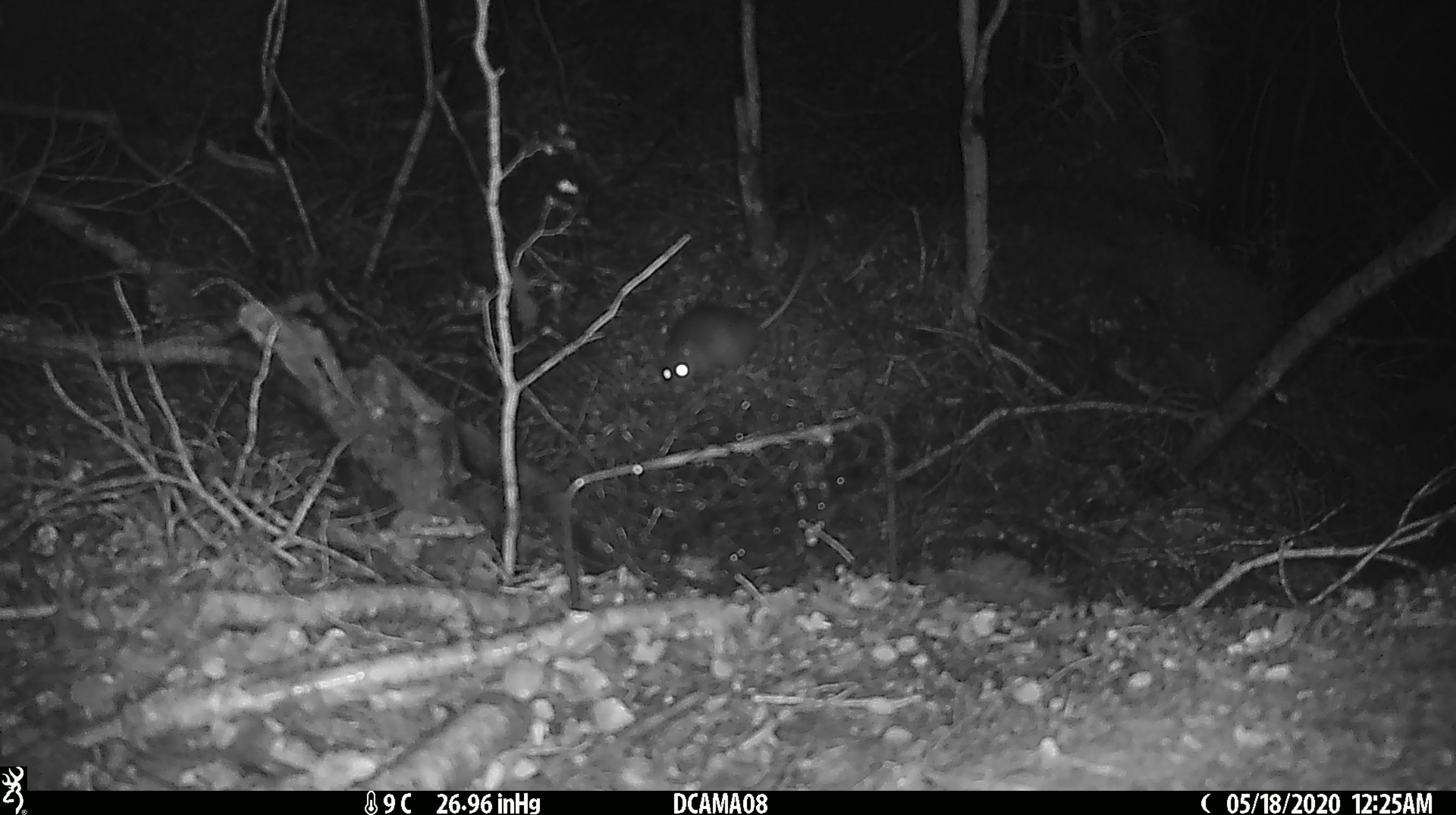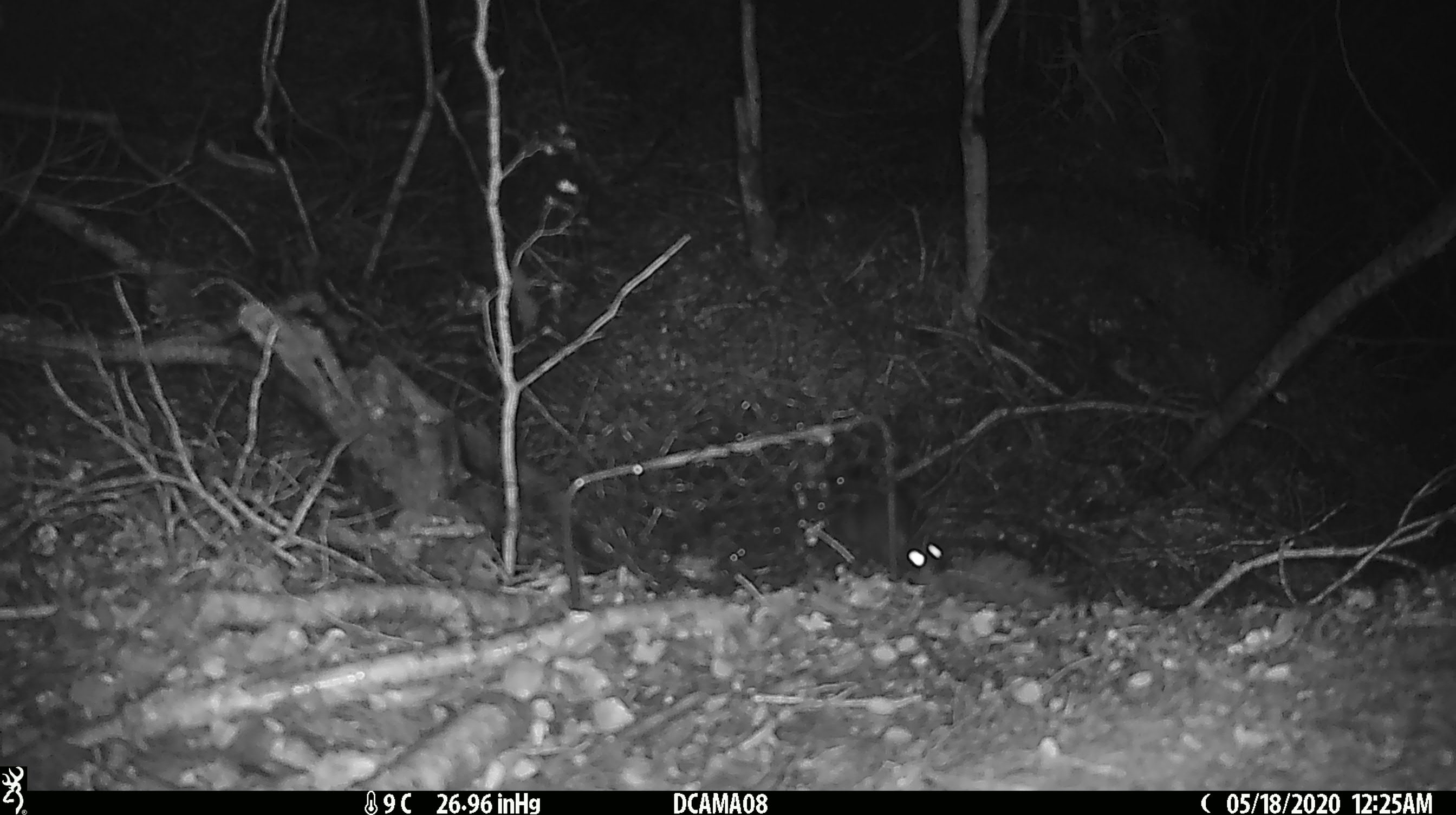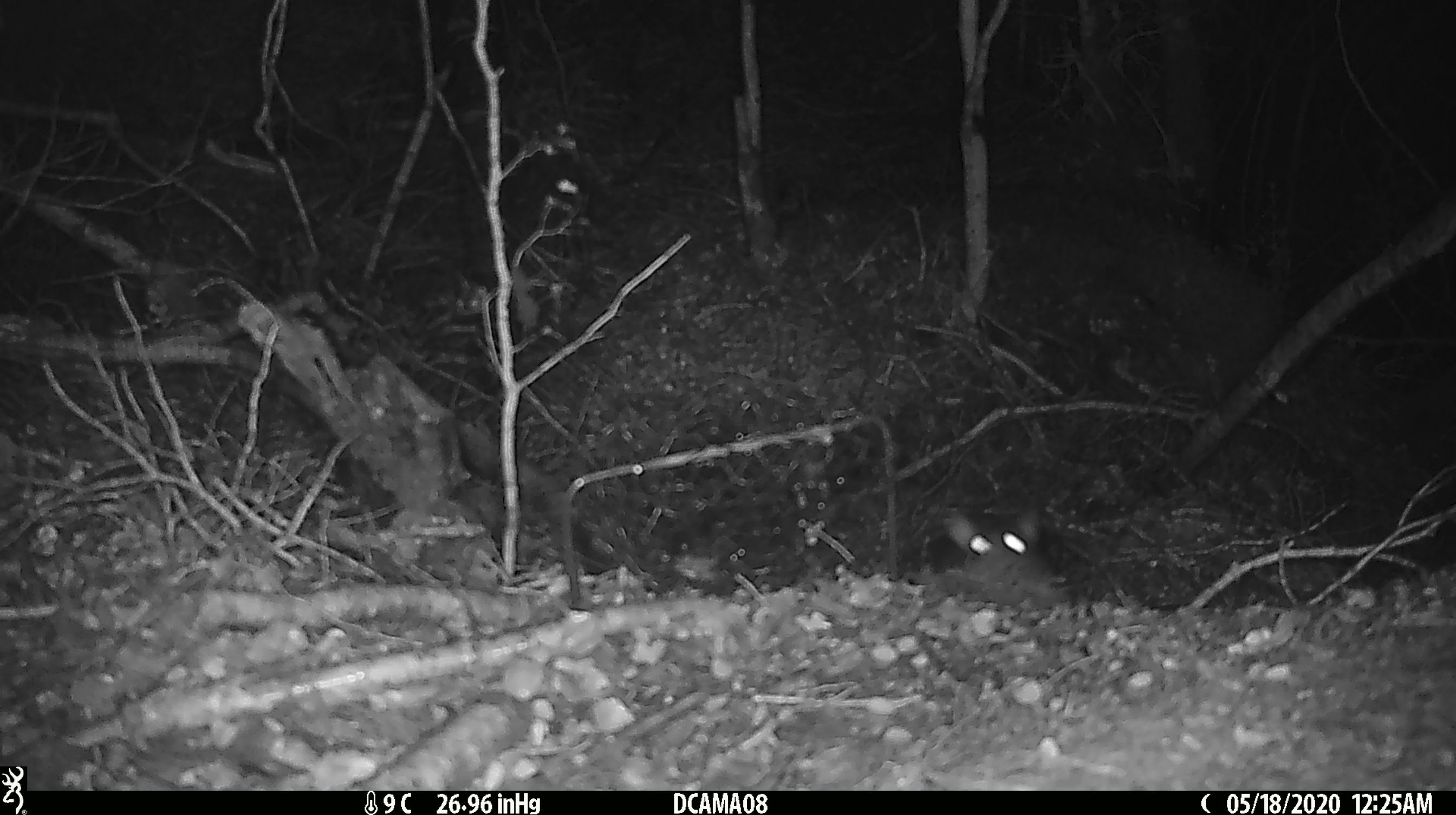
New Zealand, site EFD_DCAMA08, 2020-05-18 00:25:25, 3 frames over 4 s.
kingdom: Animalia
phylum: Chordata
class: Mammalia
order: Rodentia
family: Muridae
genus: Rattus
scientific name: Rattus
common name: rat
Rat (Rattus).